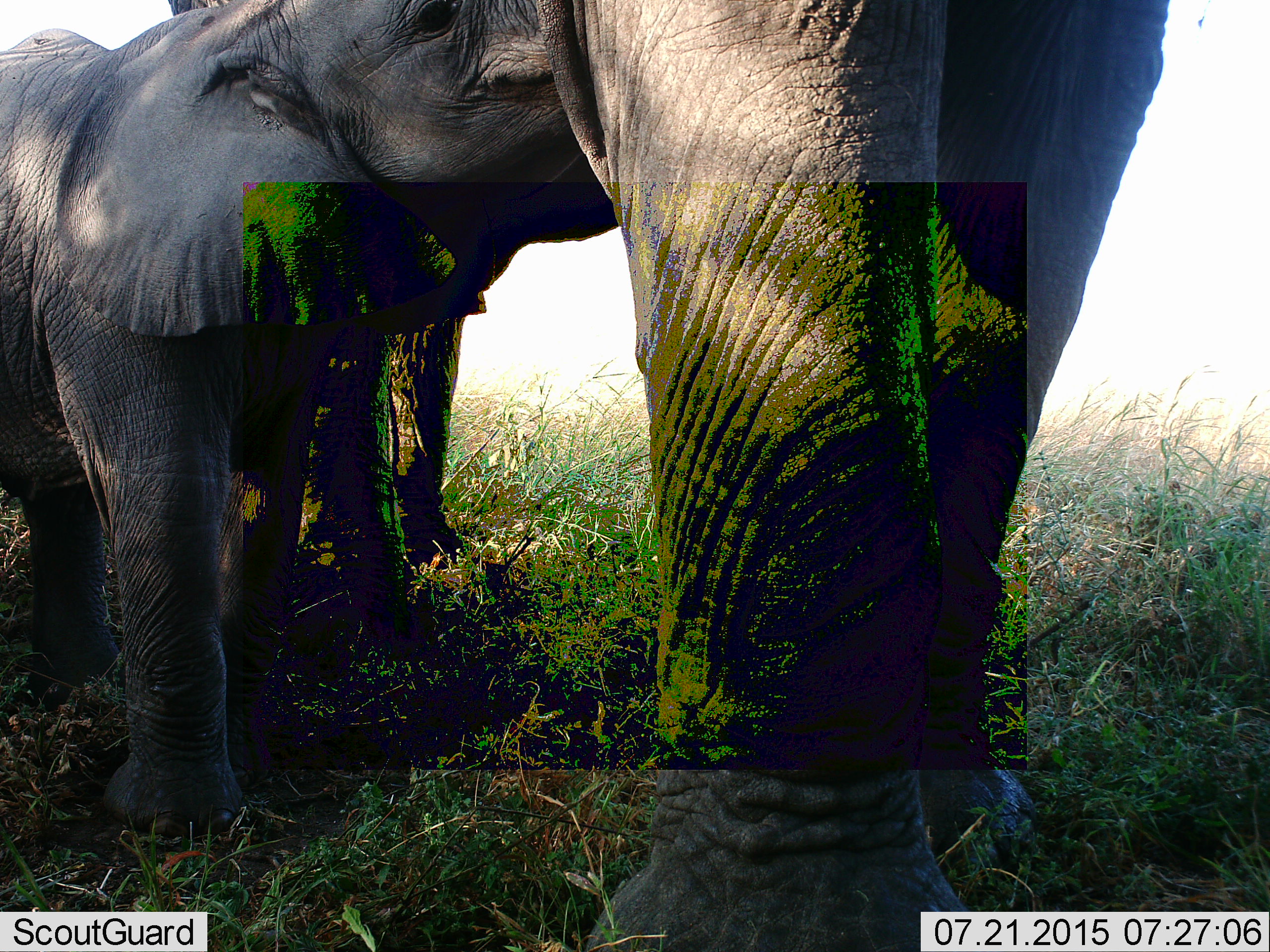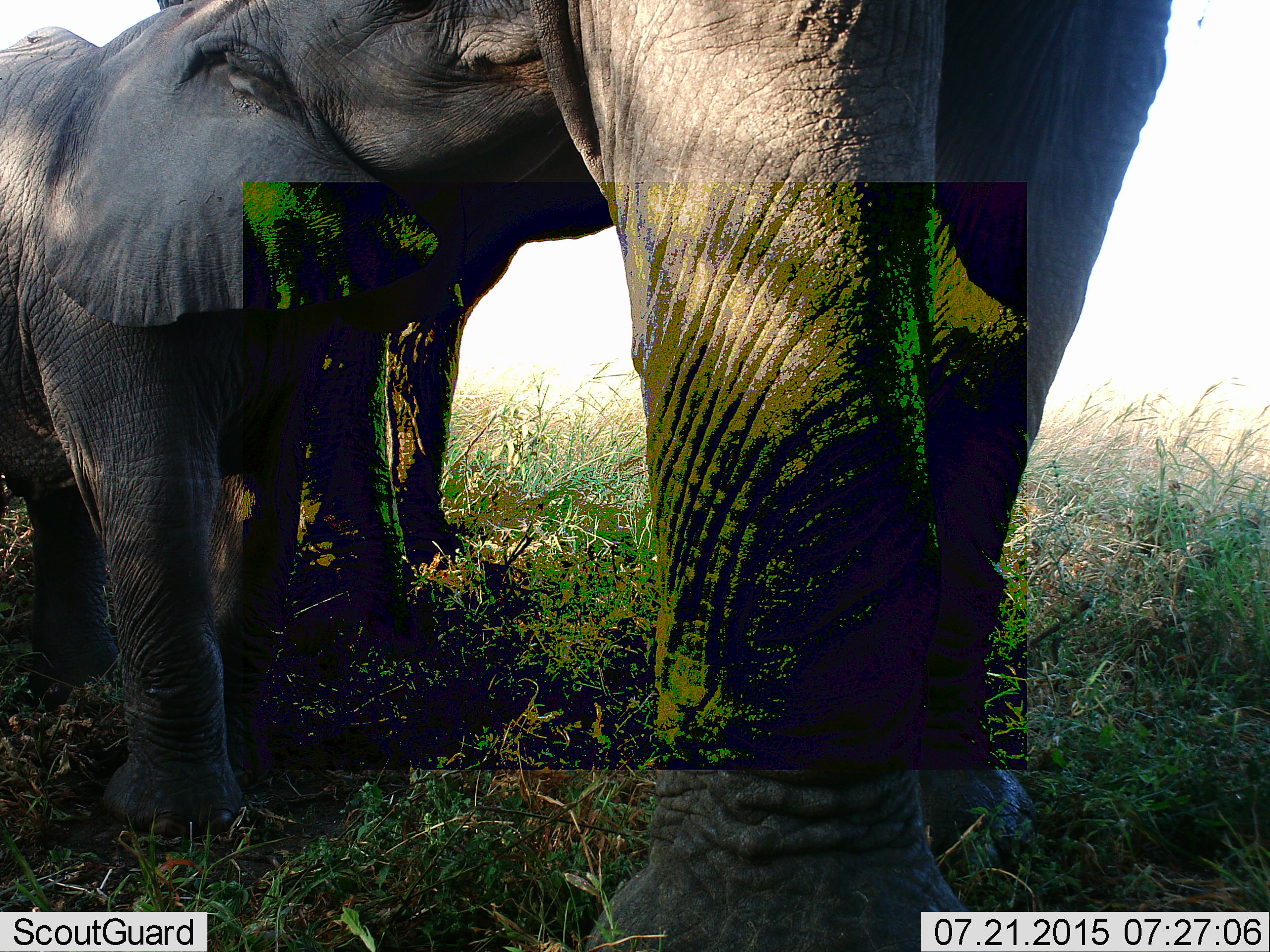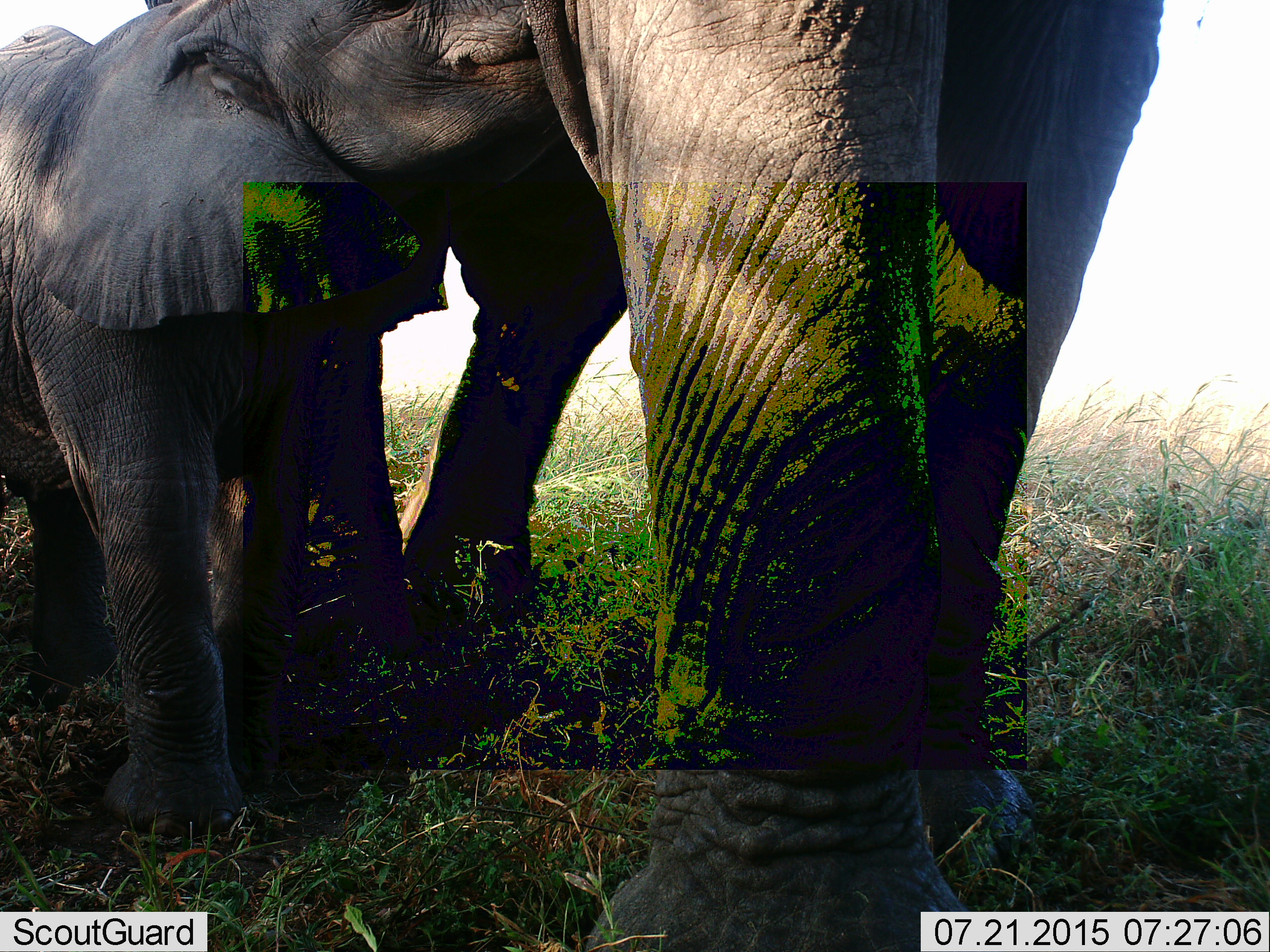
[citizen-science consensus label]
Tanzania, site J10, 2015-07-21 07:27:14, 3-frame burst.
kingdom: Animalia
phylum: Chordata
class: Mammalia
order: Proboscidea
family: Elephantidae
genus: Loxodonta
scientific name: Loxodonta africana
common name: african bush elephant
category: elephant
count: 2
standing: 89%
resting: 0%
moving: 0%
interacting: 33%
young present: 78%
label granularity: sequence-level